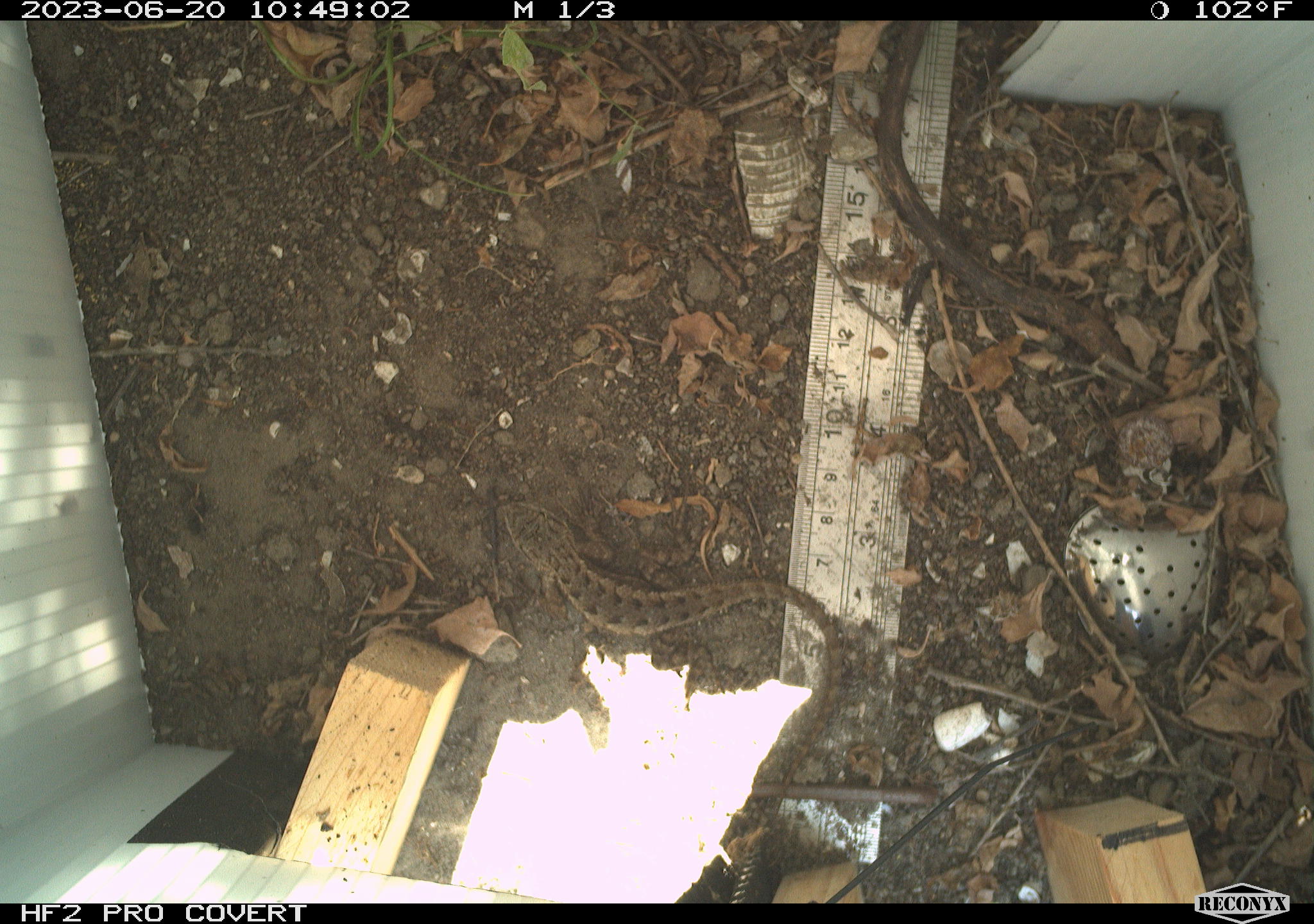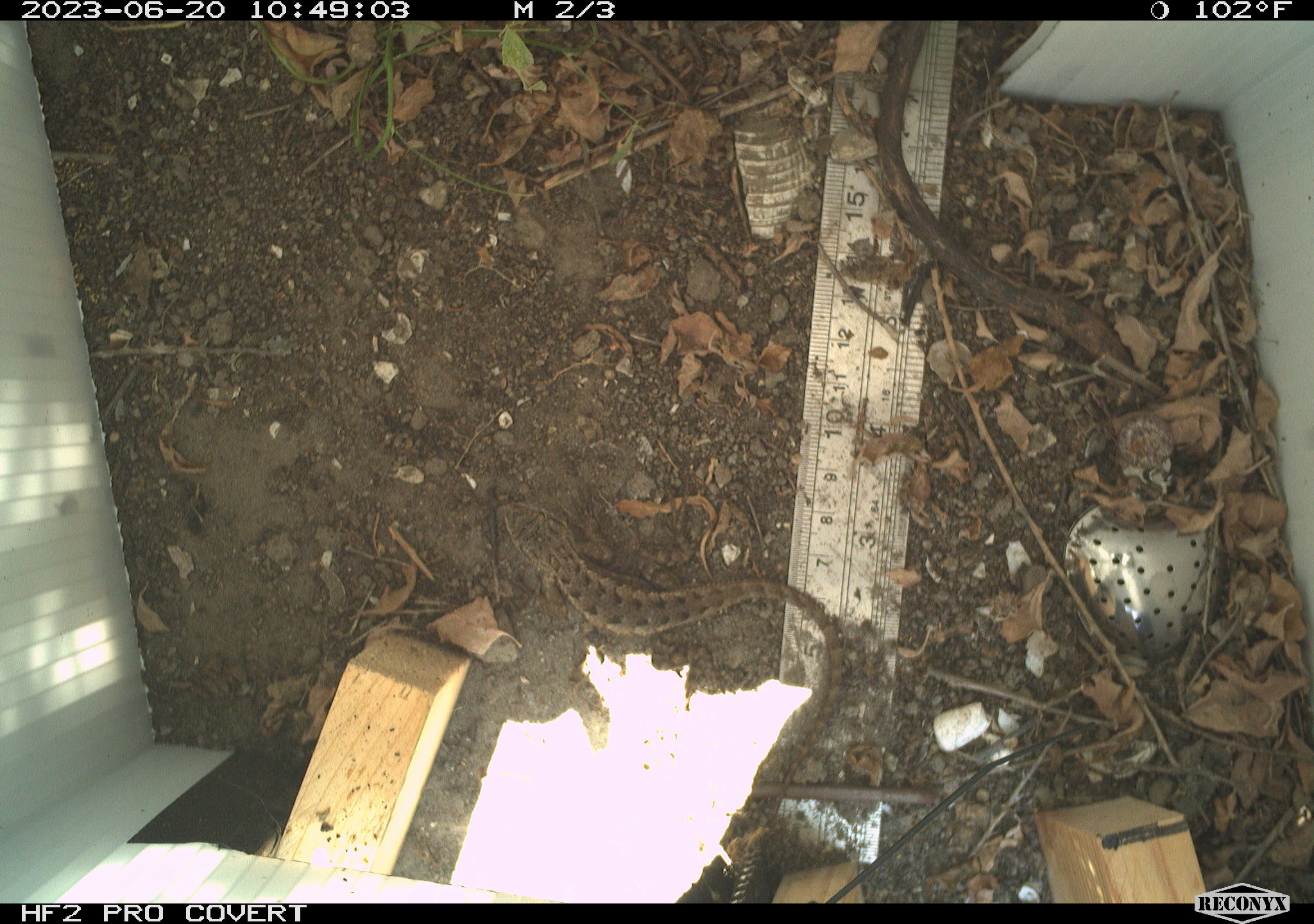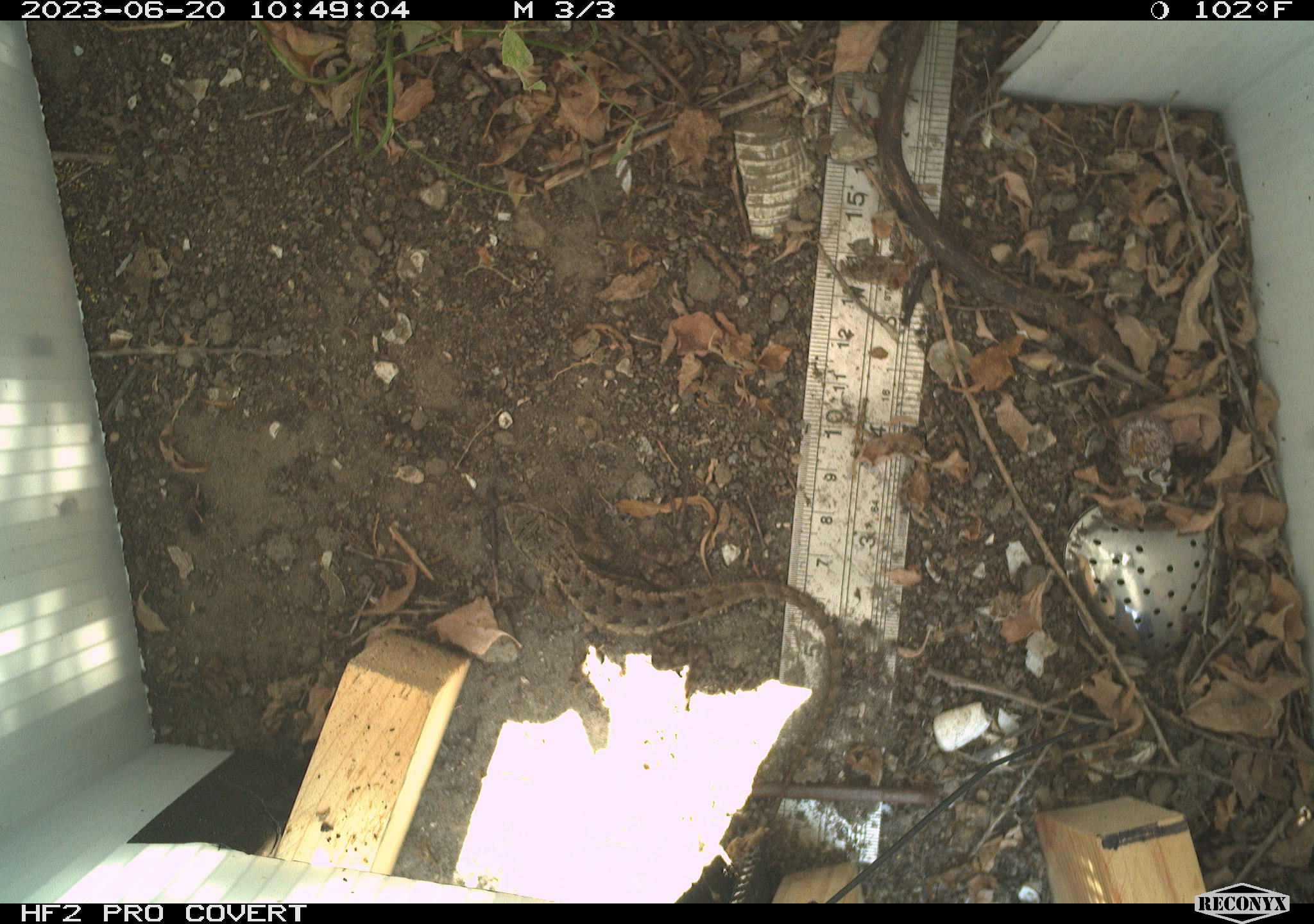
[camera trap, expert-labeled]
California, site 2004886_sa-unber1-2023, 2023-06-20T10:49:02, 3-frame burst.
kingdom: Animalia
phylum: Chordata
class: Reptilia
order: Squamata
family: Phrynosomatidae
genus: Sceloporus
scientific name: Sceloporus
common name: spiny lizards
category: sceloporus species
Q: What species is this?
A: Sceloporus species (spiny lizards) (Sceloporus).